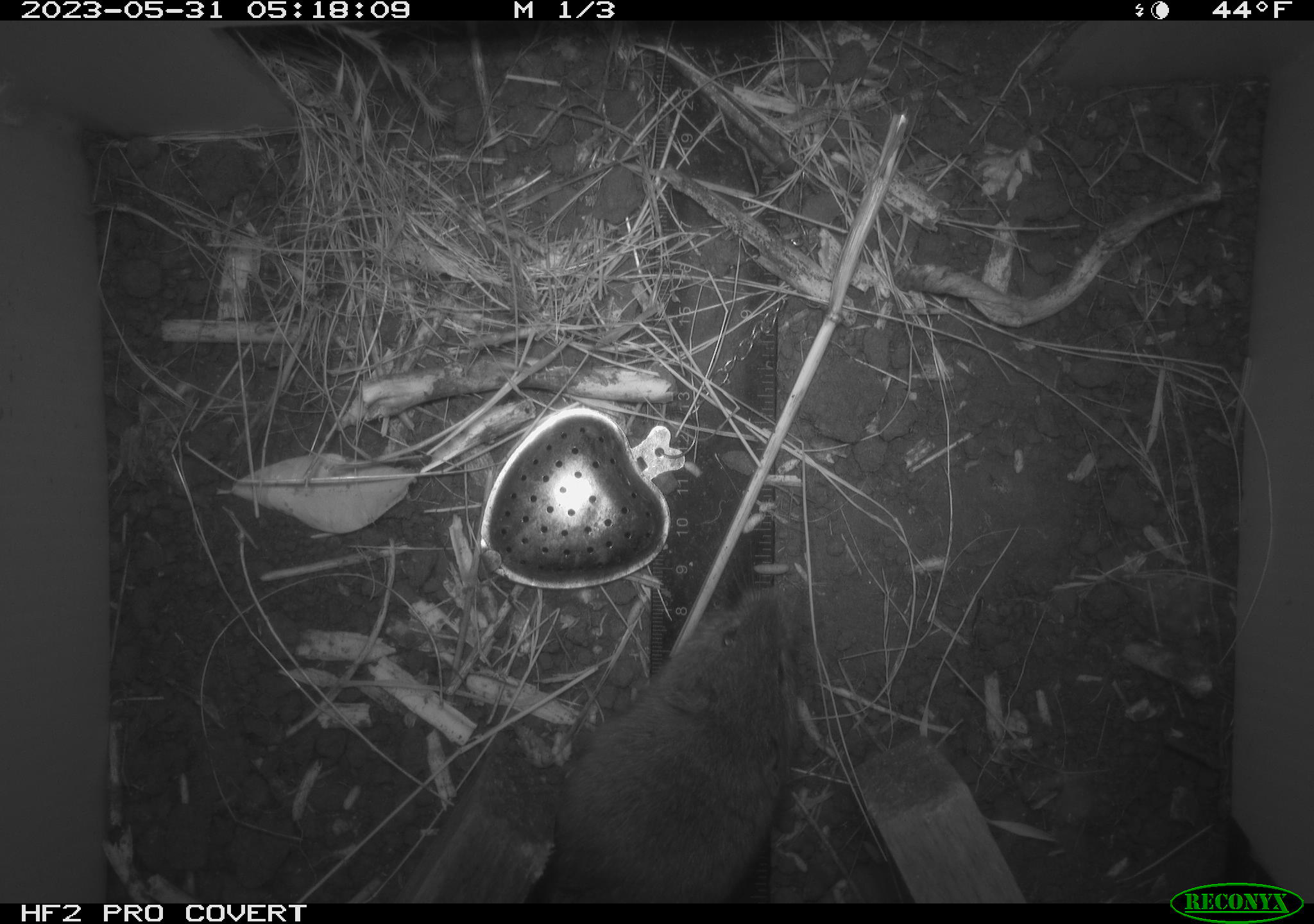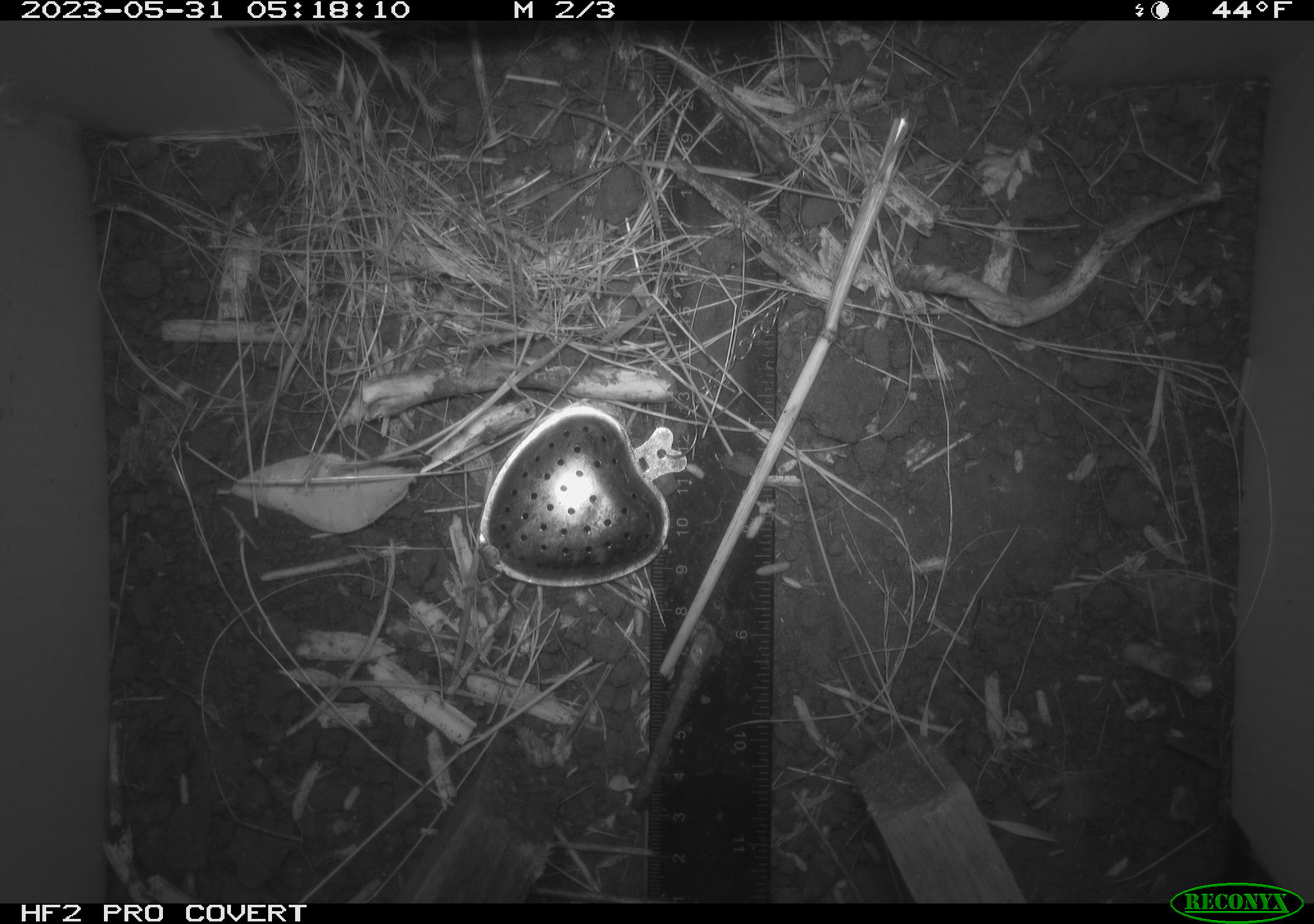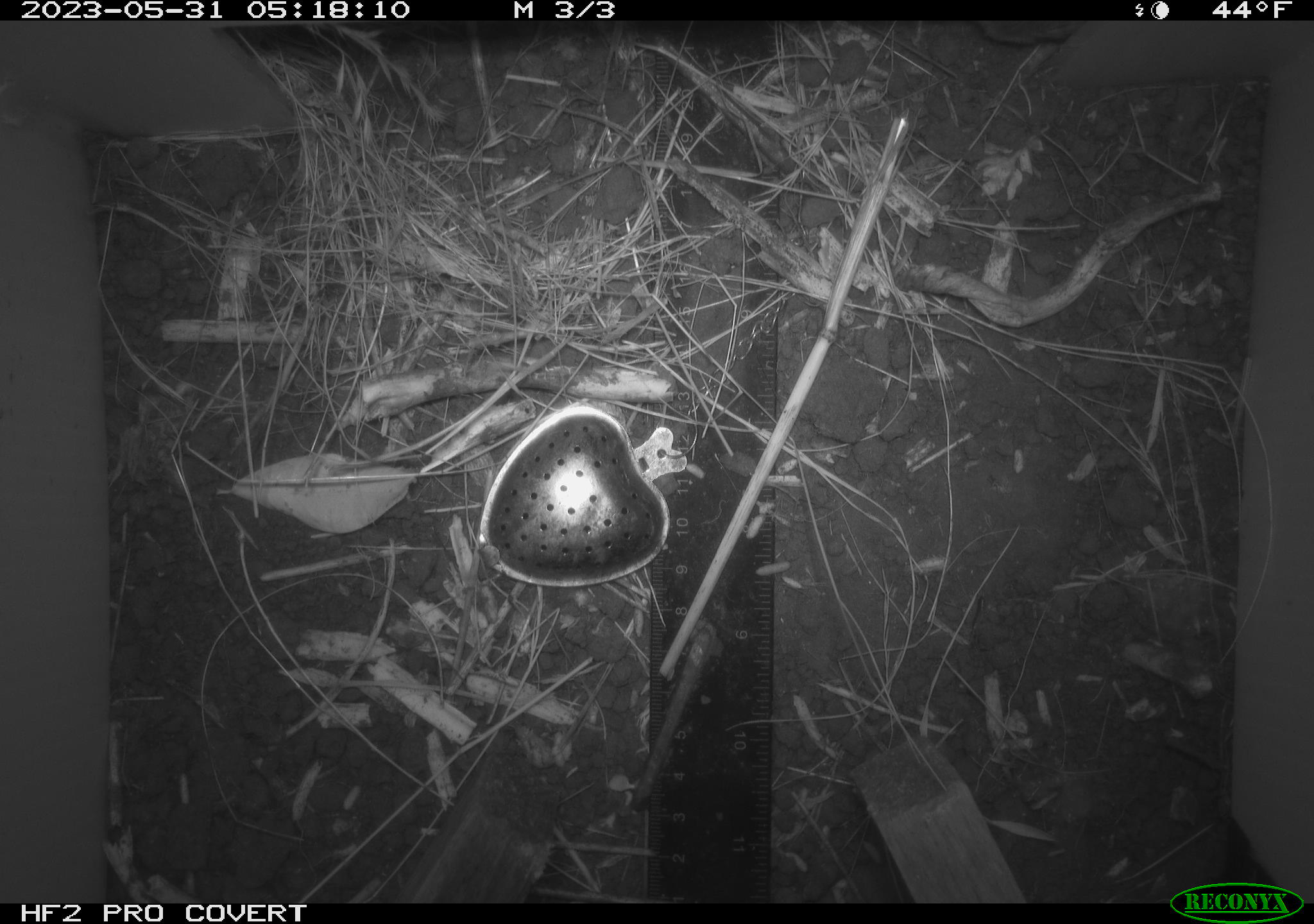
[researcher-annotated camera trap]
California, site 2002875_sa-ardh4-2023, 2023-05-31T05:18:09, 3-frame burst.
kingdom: Animalia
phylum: Chordata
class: Mammalia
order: Rodentia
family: Cricetidae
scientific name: Arvicolinae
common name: voles, lemmings, and muskrats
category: arvicolinae subfamily